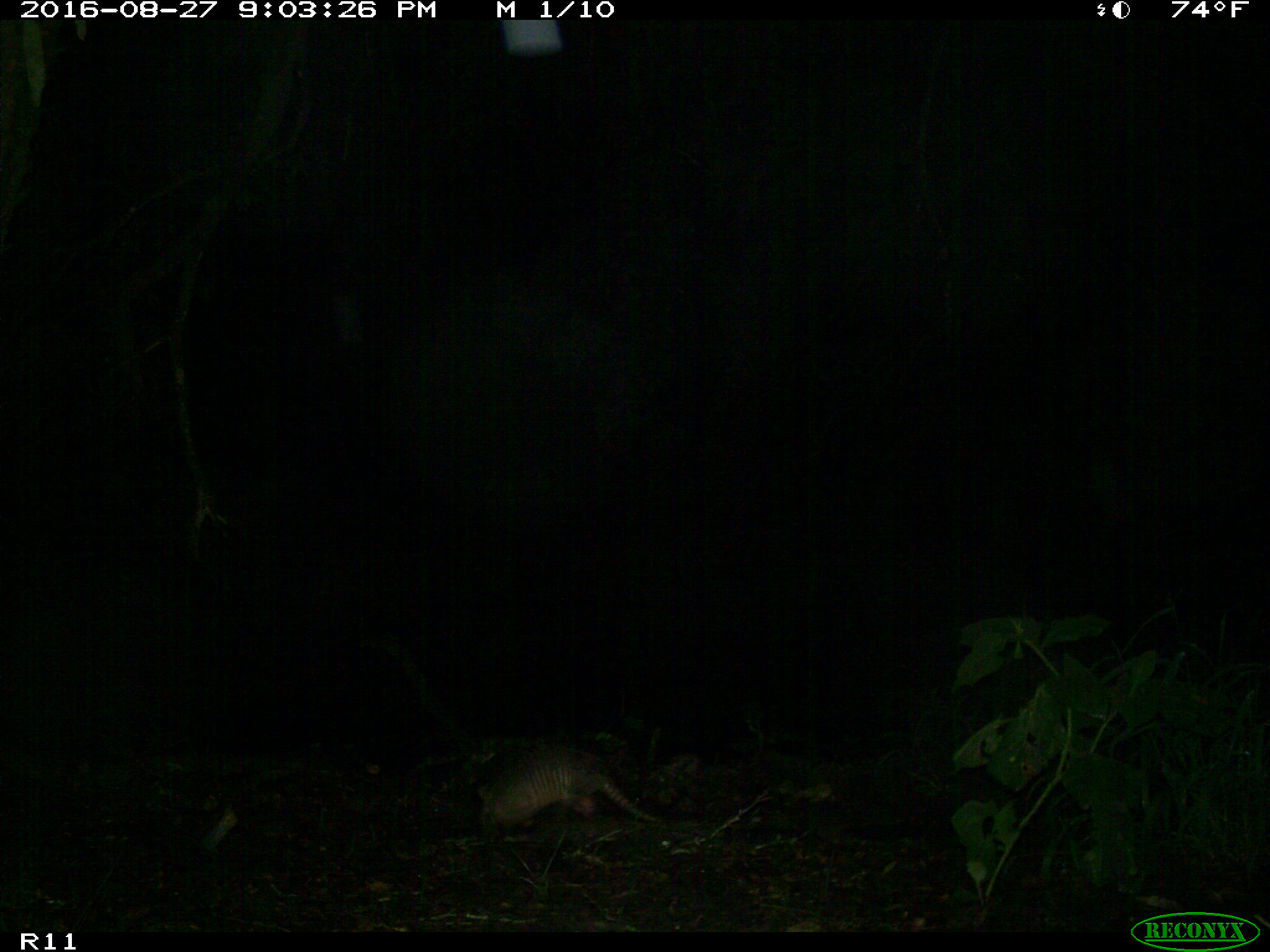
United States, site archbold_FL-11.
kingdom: Animalia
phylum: Chordata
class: Mammalia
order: Cingulata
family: Dasypodidae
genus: Dasypus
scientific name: Dasypus novemcinctus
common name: nine-banded armadillo